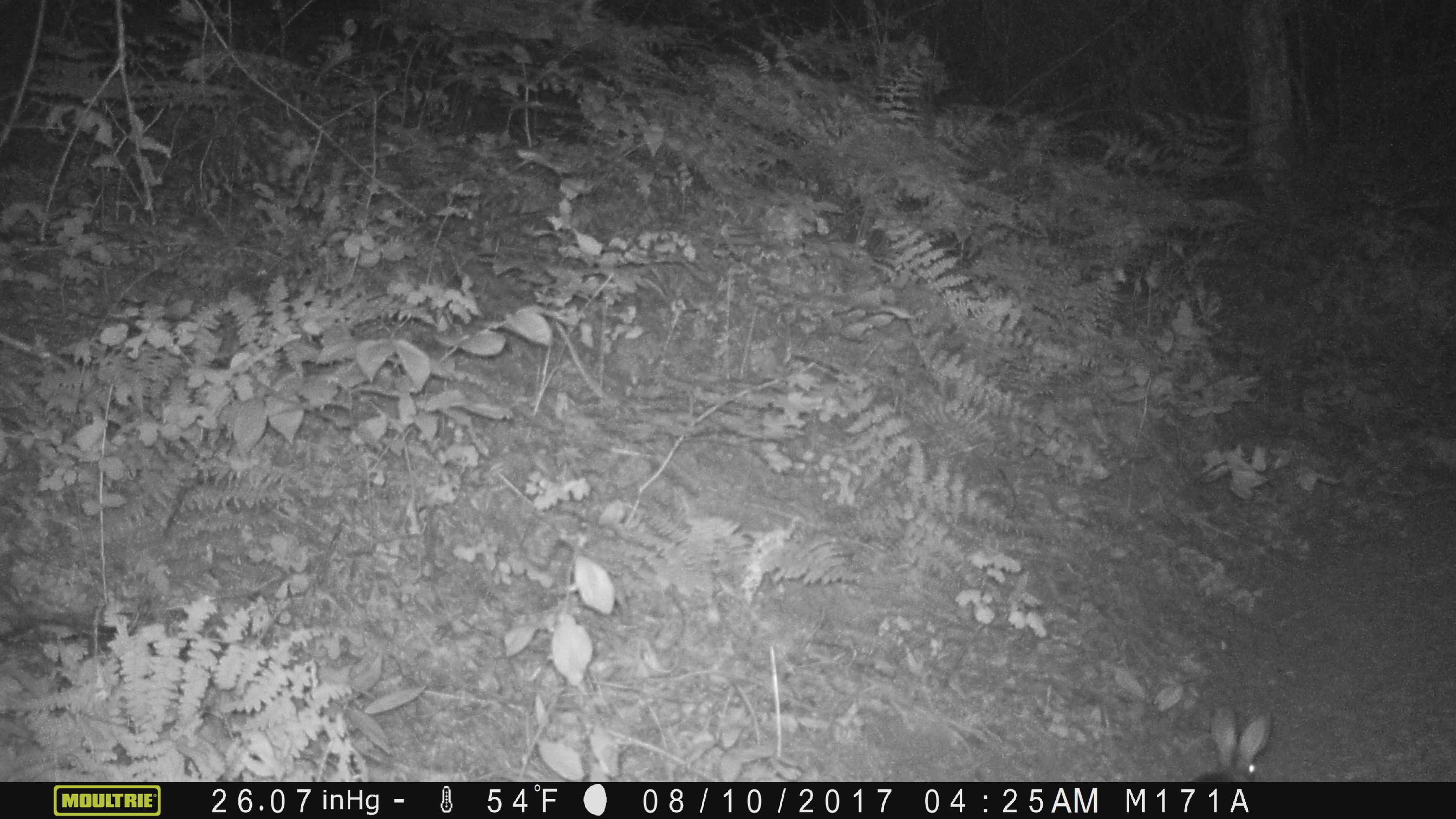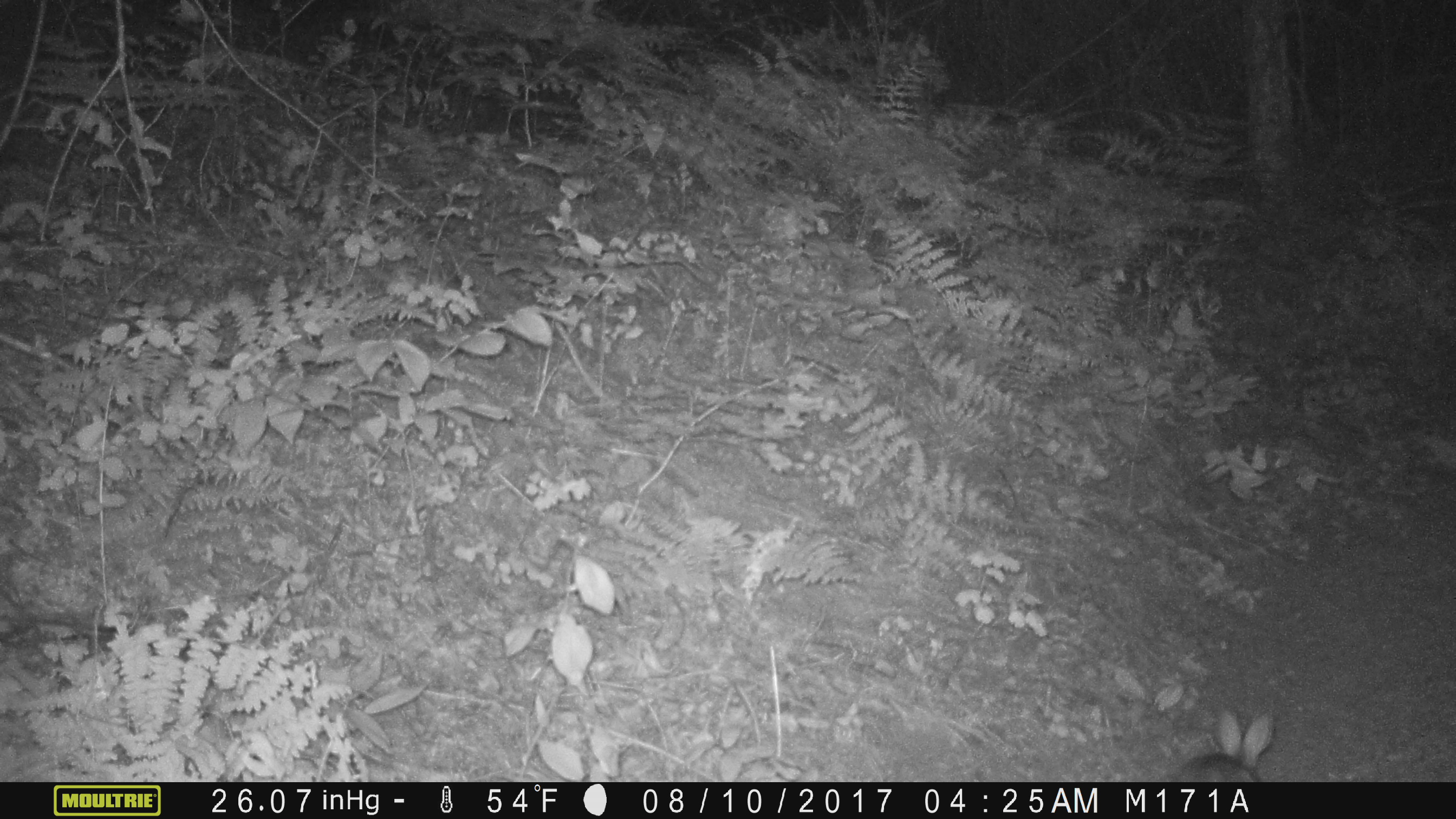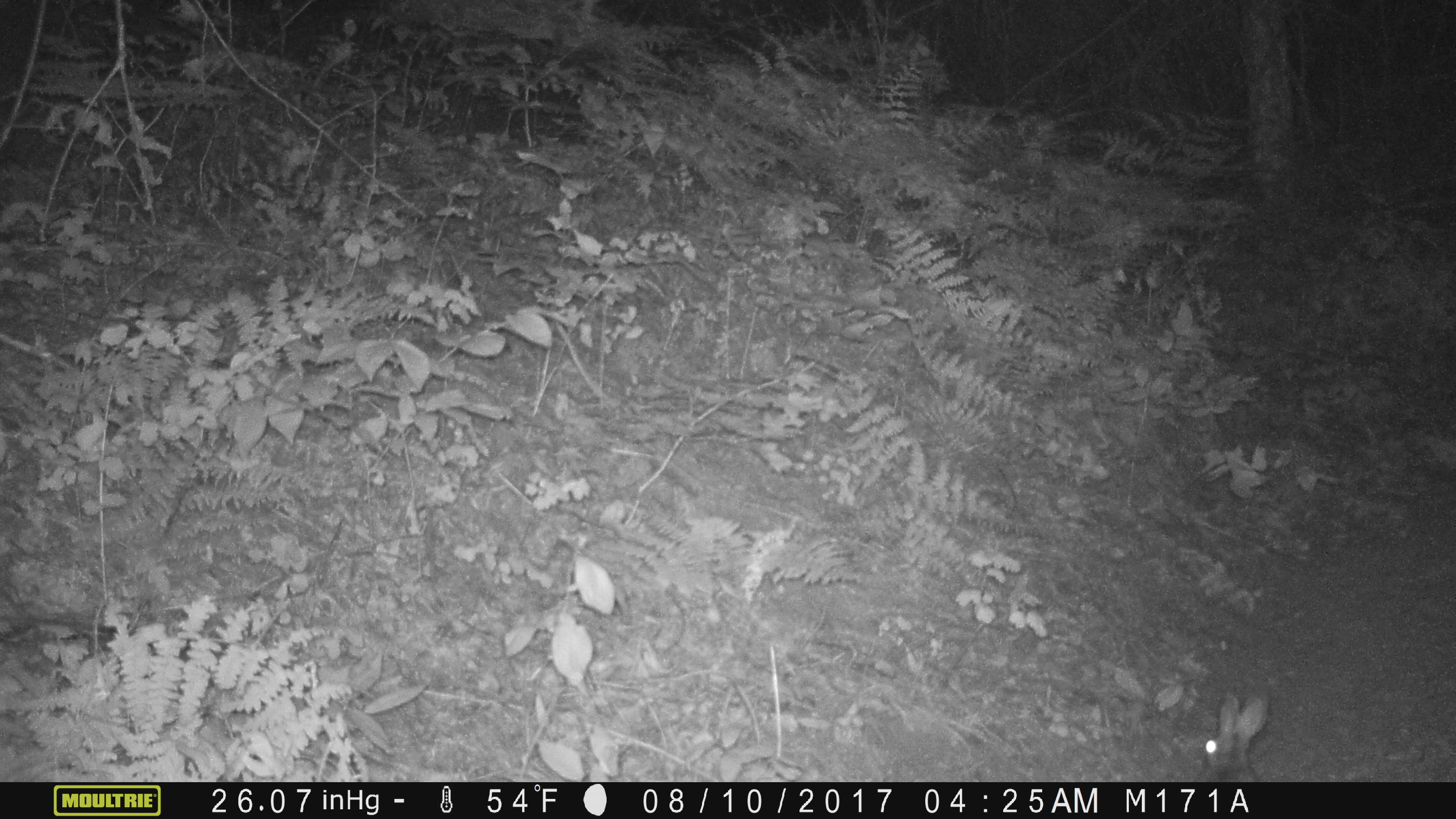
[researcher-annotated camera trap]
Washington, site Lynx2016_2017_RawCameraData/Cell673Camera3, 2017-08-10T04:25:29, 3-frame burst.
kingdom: Animalia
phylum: Chordata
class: Mammalia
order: Lagomorpha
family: Leporidae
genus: Lepus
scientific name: Lepus americanus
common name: snowshoe hare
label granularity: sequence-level